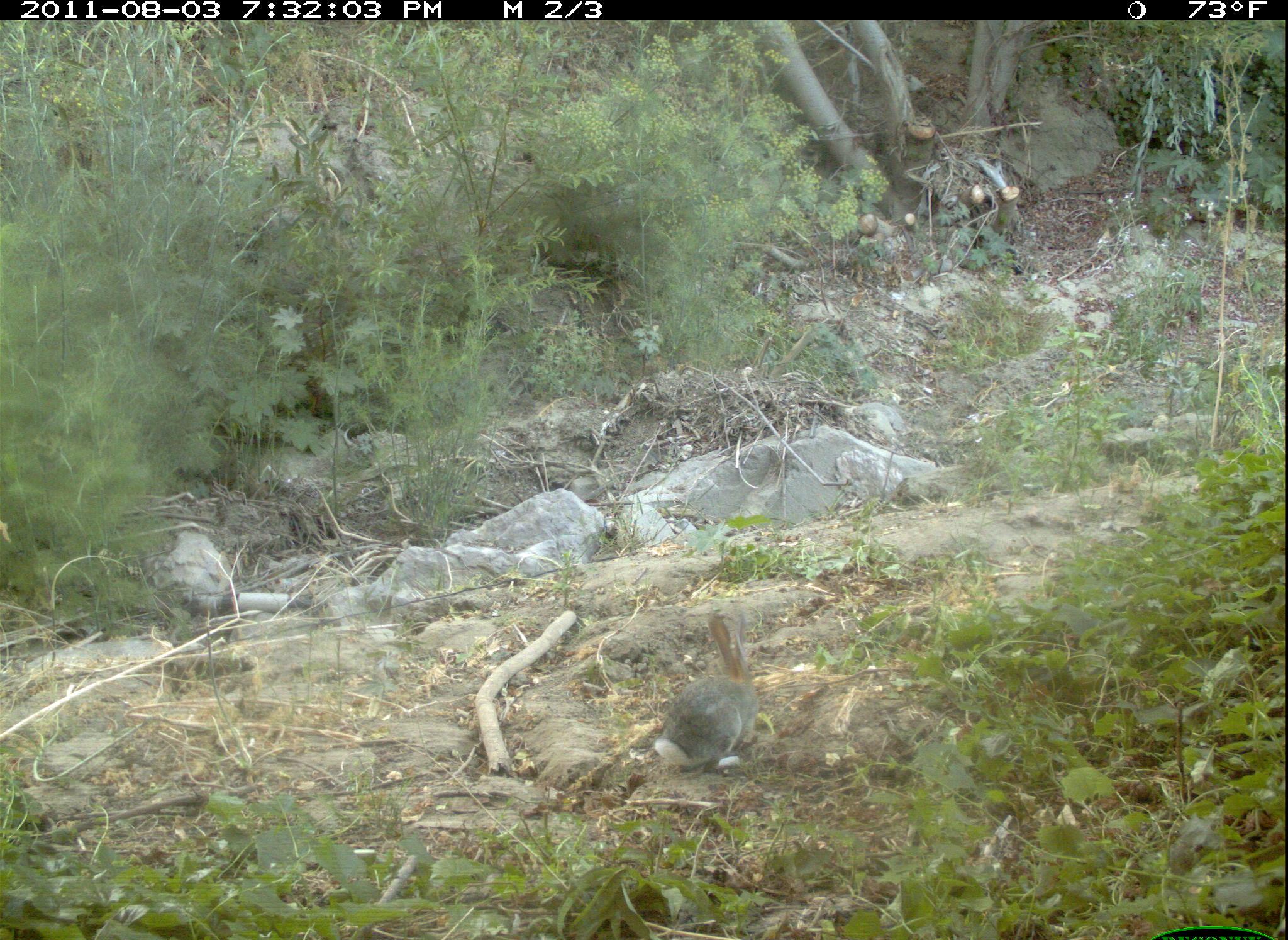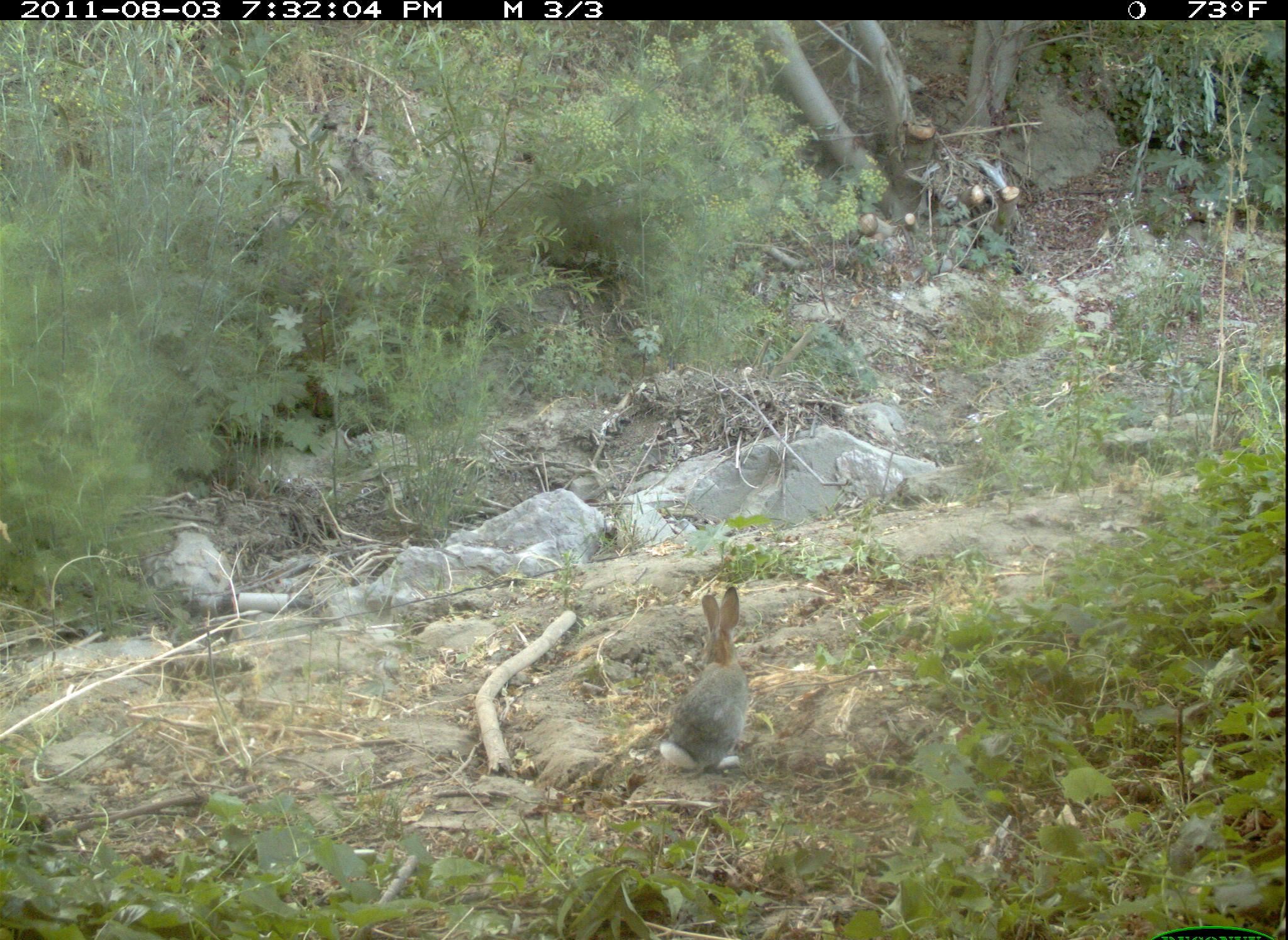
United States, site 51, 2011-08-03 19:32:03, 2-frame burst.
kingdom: Animalia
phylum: Chordata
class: Mammalia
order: Lagomorpha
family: Leporidae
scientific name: Leporidae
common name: rabbits and hares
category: rabbit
Rabbit (rabbits and hares) (Leporidae).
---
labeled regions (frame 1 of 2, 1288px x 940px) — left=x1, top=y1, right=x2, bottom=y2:
rabbit: left=647, top=602, right=774, bottom=775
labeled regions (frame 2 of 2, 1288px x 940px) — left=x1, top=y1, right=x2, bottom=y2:
rabbit: left=654, top=586, right=765, bottom=788